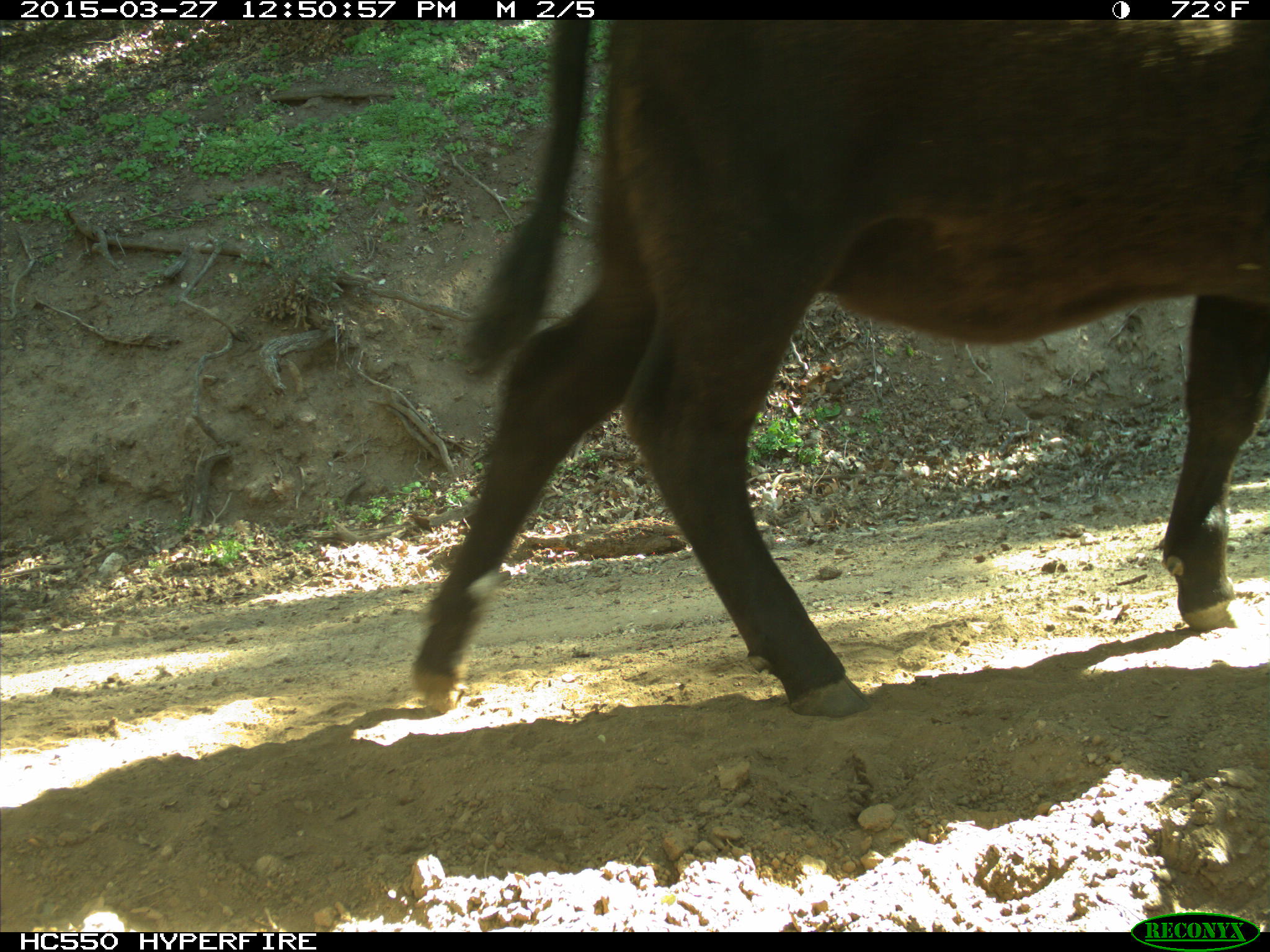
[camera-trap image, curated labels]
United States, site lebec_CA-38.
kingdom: Animalia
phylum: Chordata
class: Mammalia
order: Artiodactyla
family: Bovidae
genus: Bos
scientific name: Bos taurus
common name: domestic cow